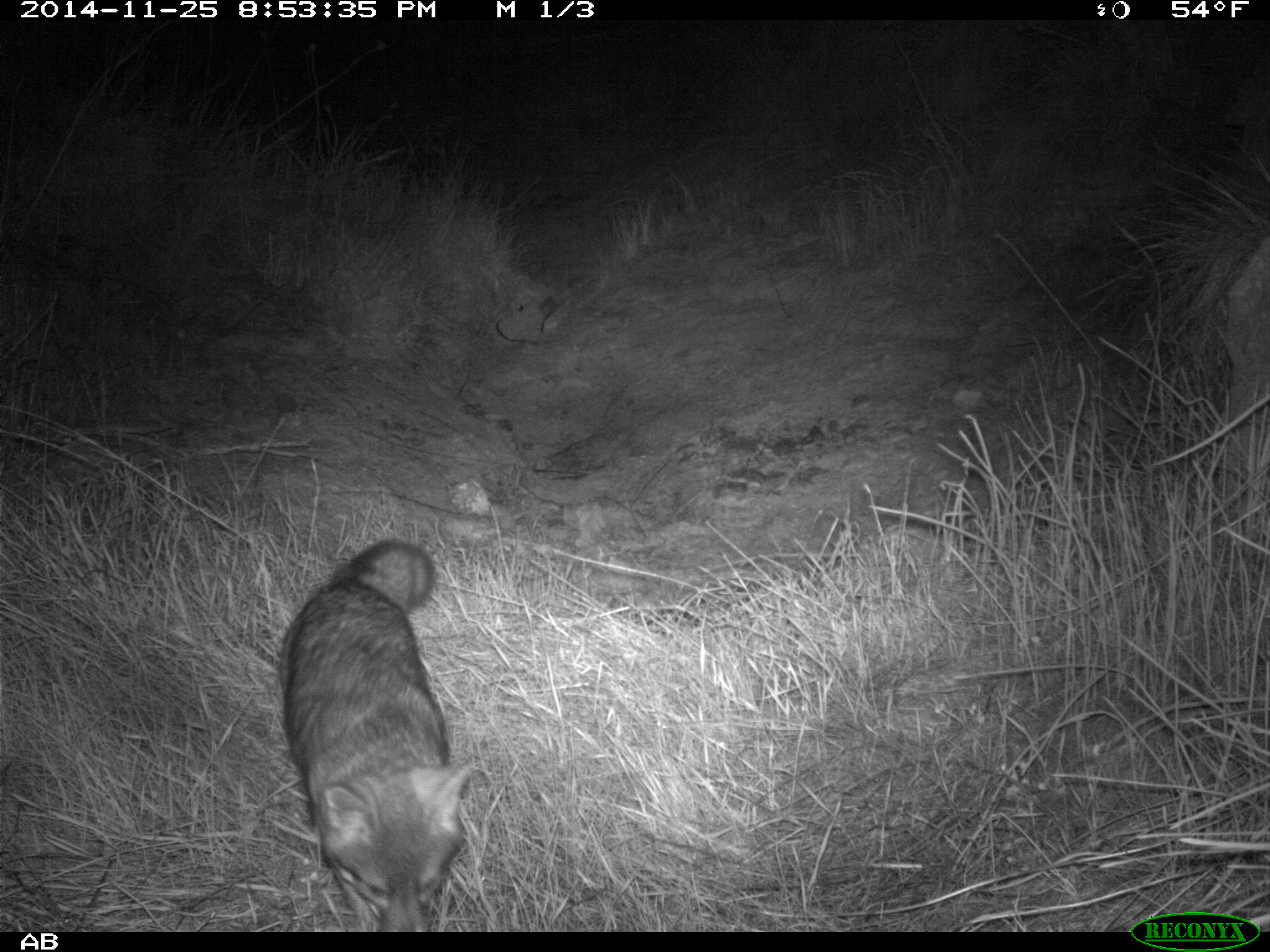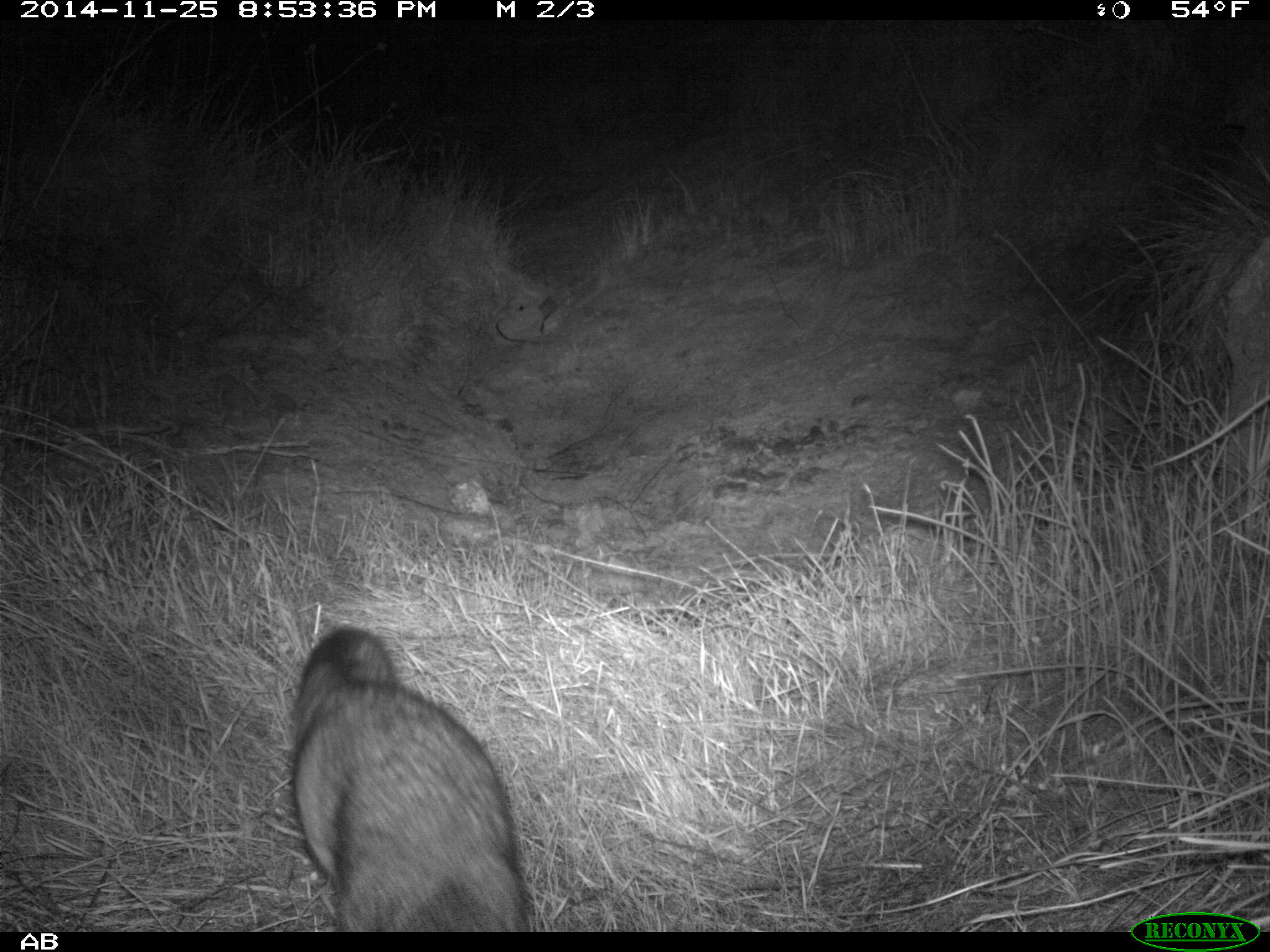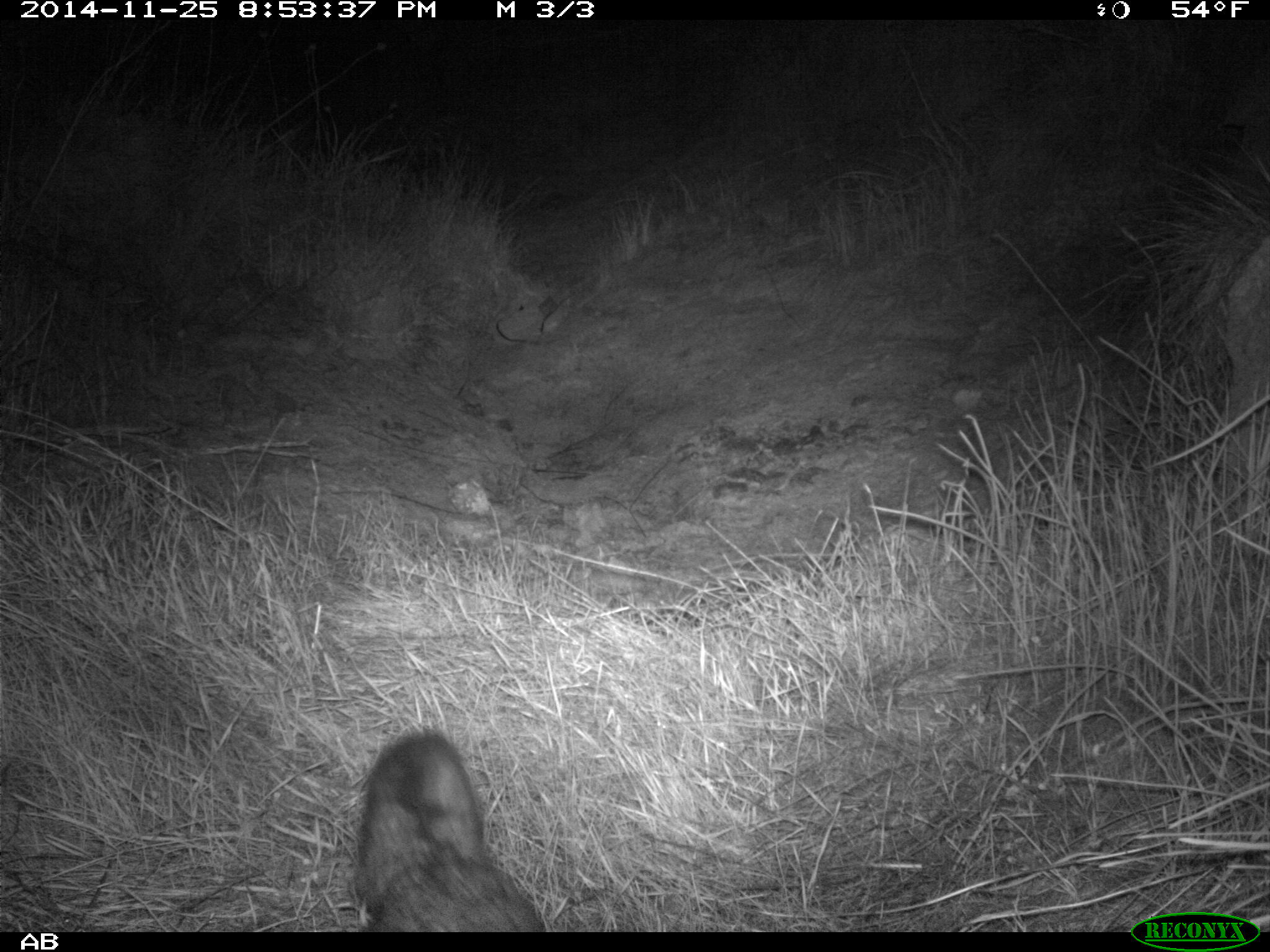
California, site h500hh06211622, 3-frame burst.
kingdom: Animalia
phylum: Chordata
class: Mammalia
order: Carnivora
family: Canidae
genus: Urocyon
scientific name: Urocyon littoralis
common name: island fox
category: fox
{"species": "fox (island fox) (Urocyon littoralis)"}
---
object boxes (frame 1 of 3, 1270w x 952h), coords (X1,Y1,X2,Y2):
fox: (280,536,473,932)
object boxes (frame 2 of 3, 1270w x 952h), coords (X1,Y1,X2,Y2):
fox: (291,625,528,932)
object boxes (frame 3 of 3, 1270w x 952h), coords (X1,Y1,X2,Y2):
fox: (355,731,546,932)